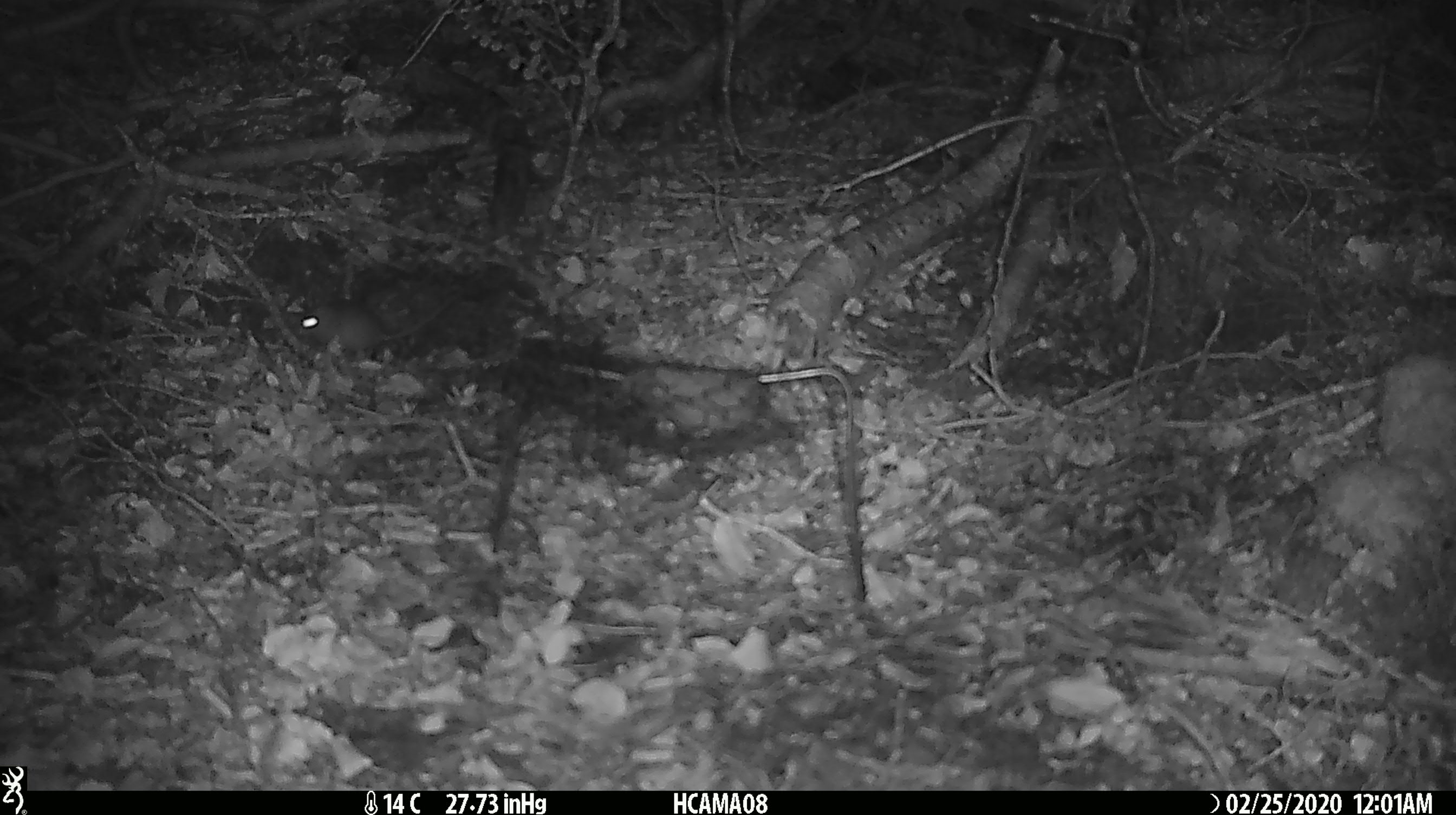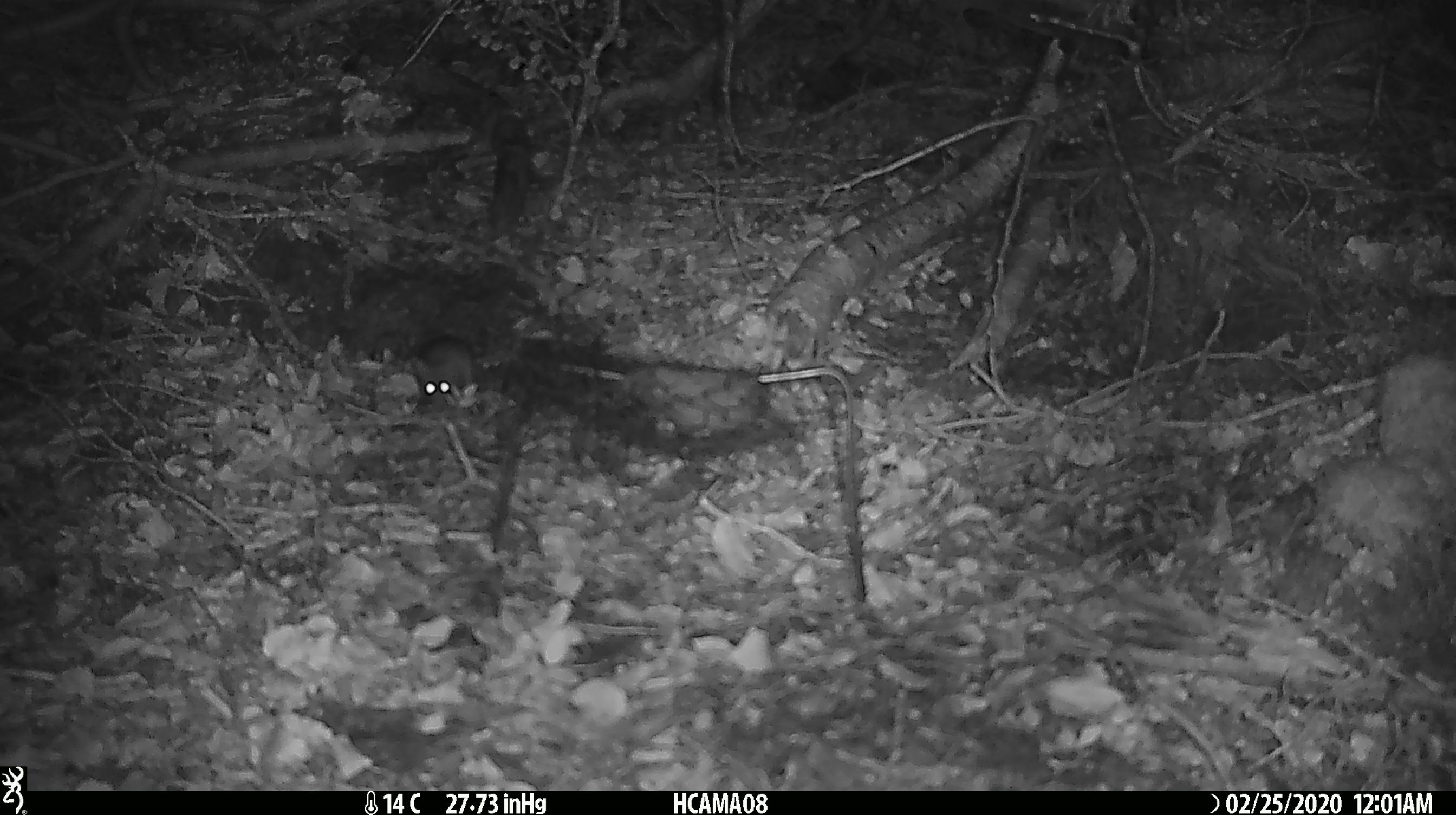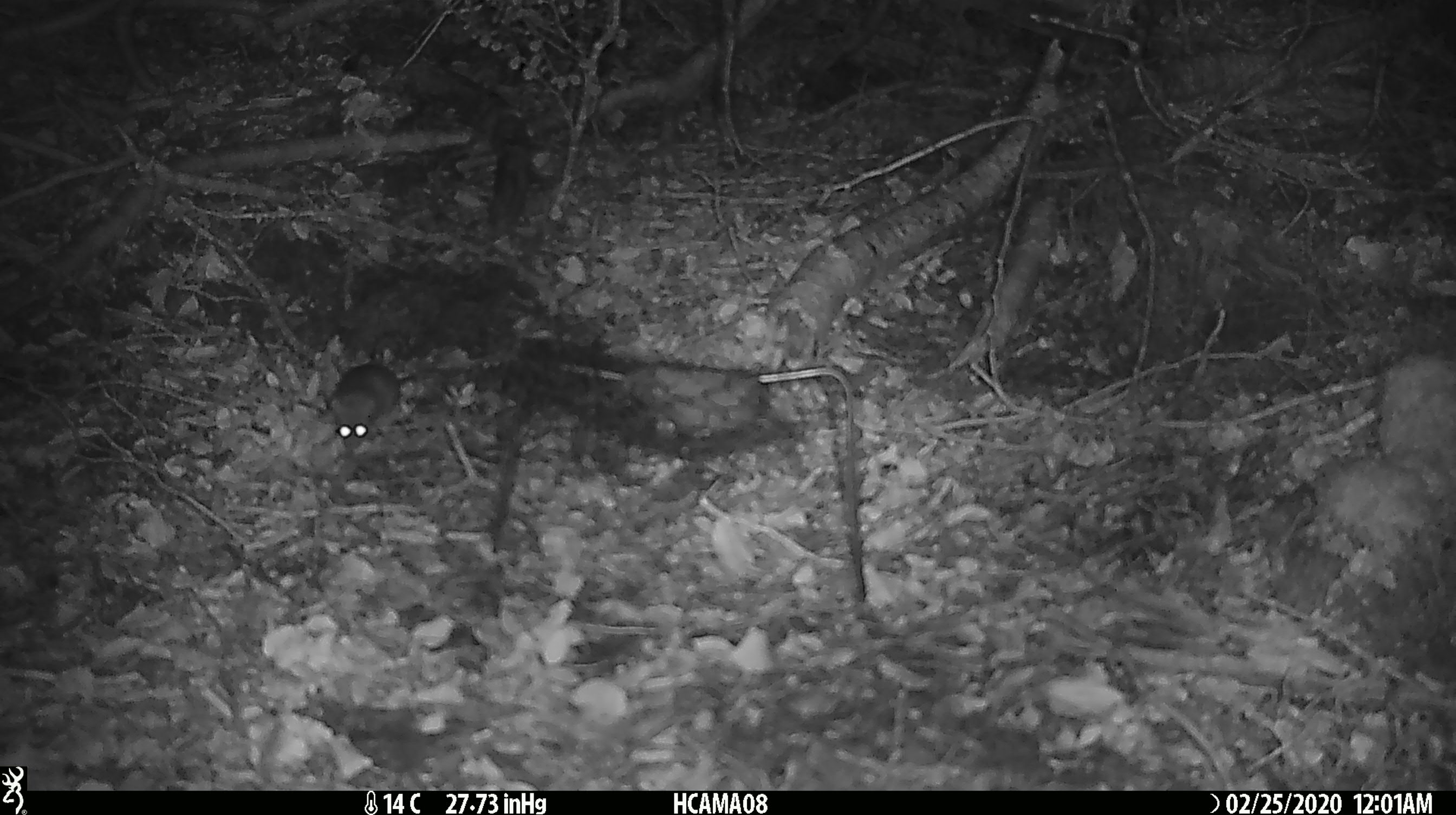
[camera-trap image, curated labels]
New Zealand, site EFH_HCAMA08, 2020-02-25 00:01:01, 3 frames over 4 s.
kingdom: Animalia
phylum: Chordata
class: Mammalia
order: Rodentia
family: Muridae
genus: Mus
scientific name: Mus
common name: mouse